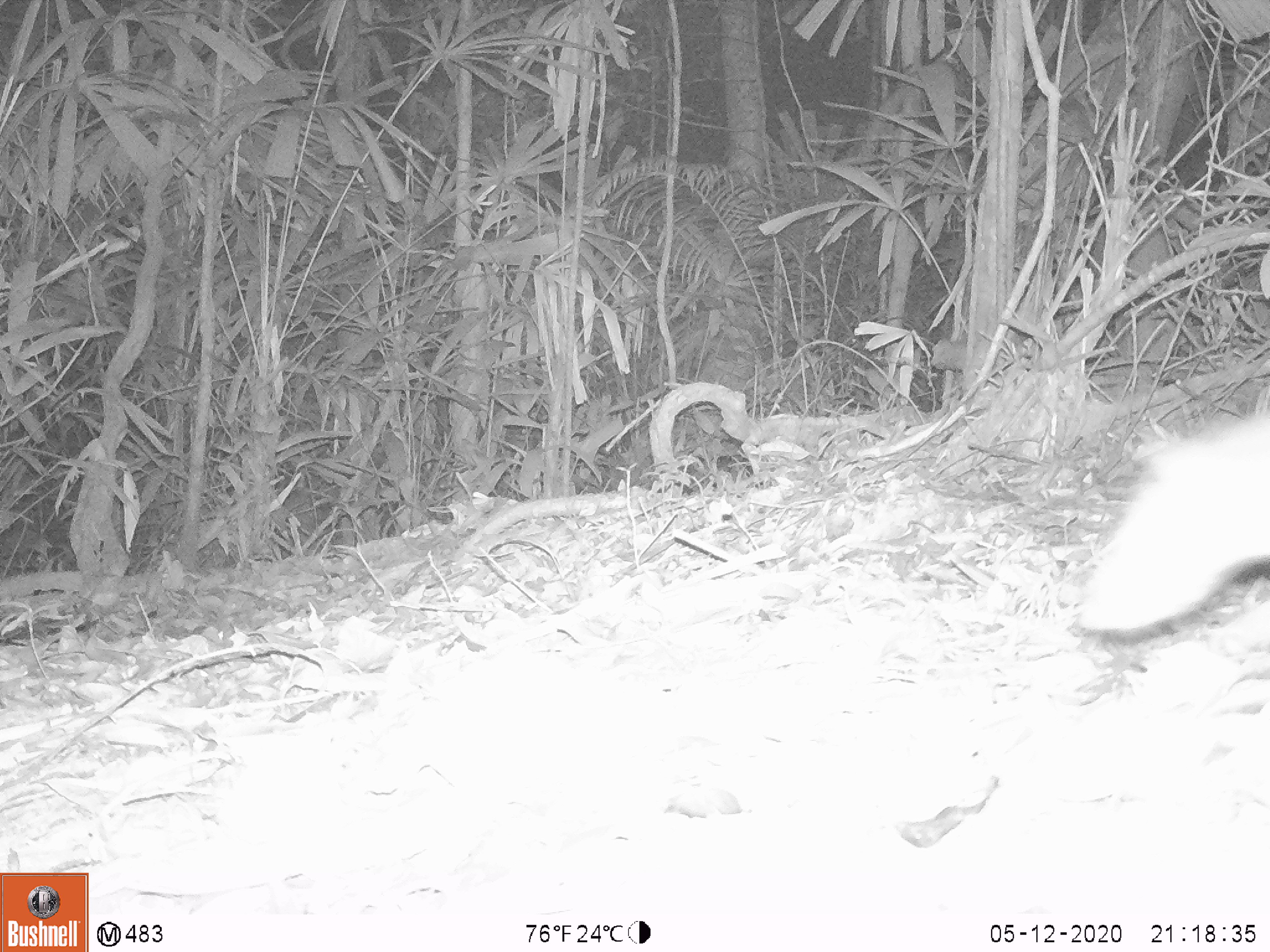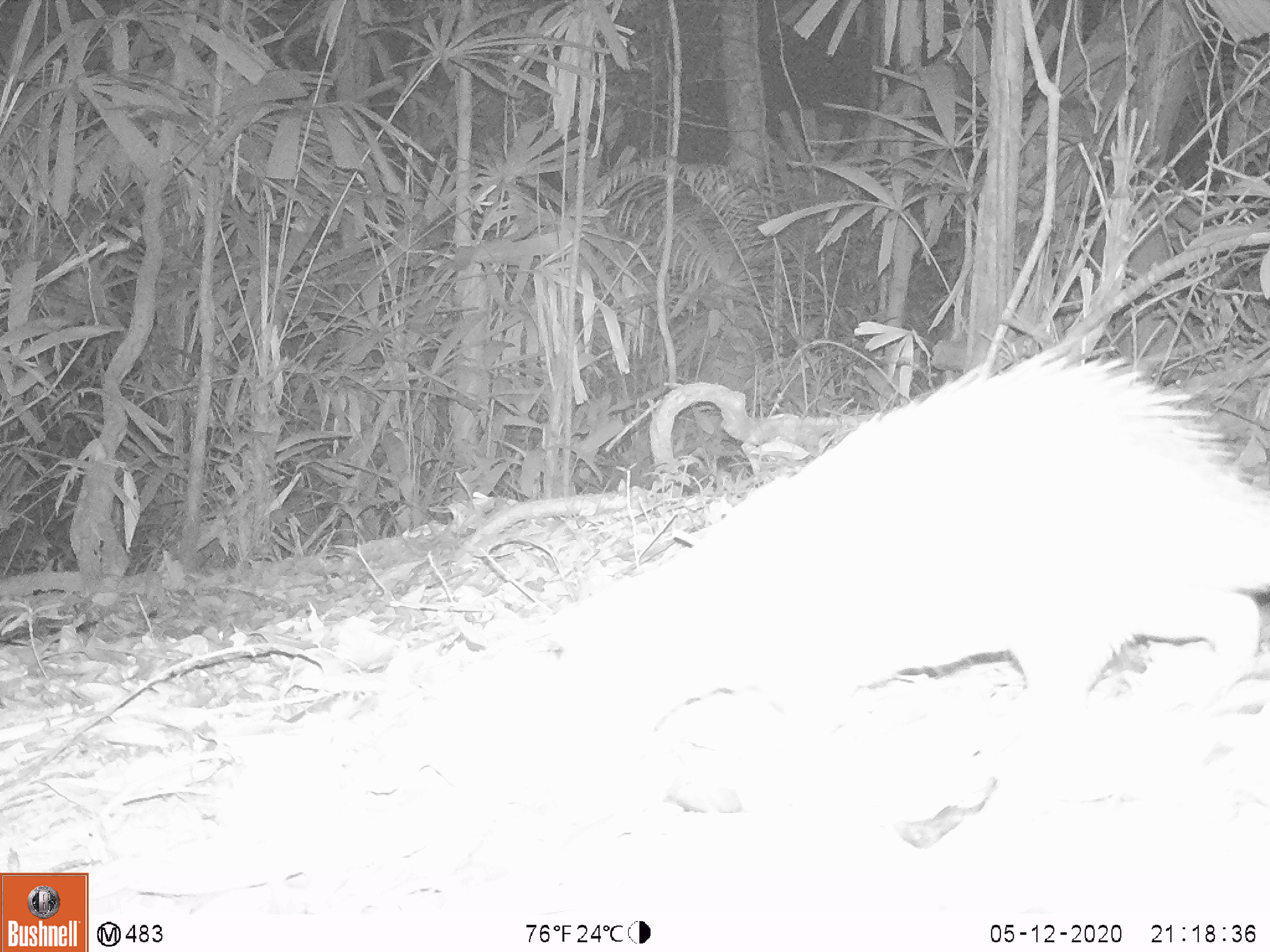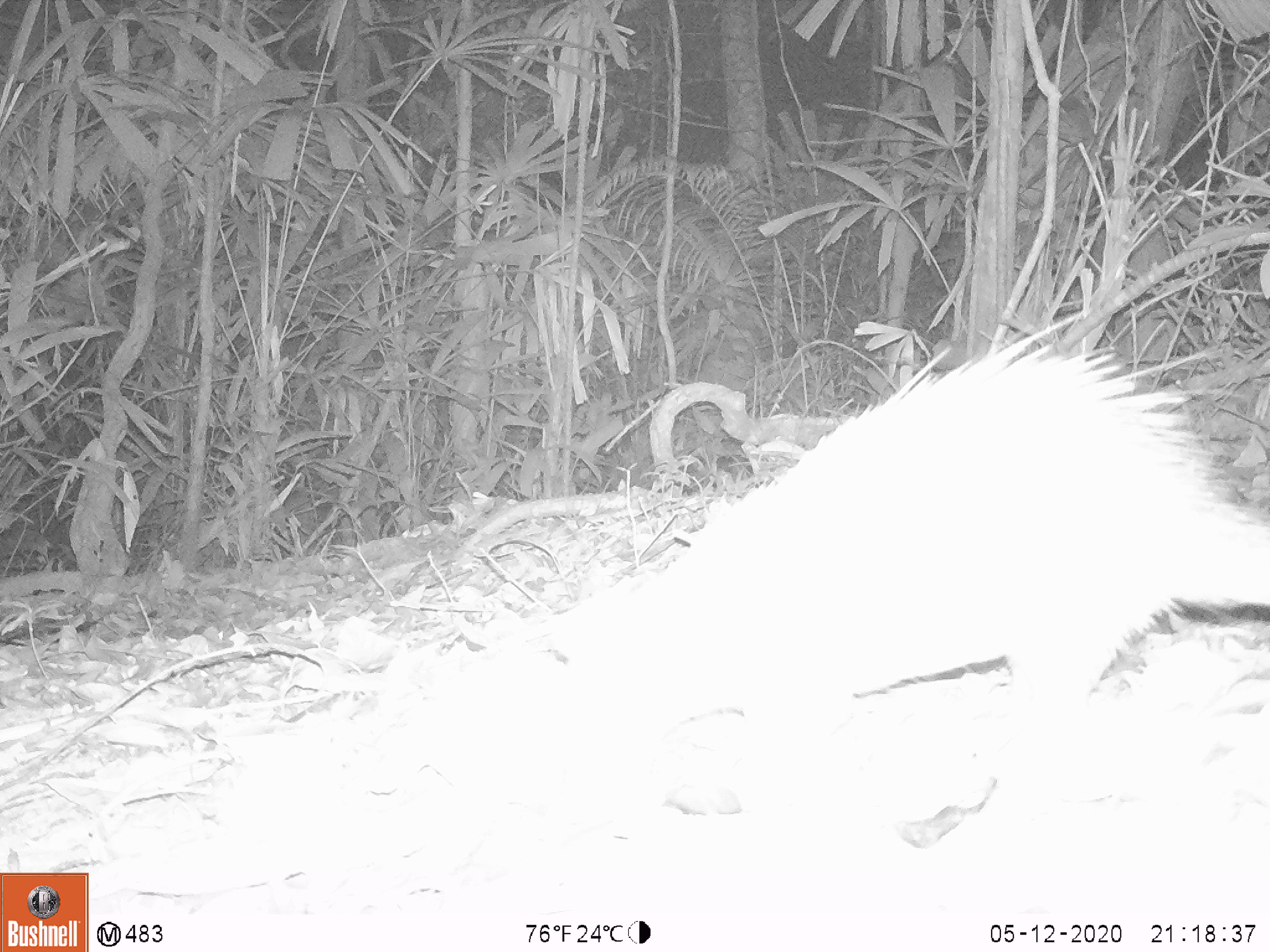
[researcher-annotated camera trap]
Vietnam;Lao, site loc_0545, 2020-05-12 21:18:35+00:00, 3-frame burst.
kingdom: Animalia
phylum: Chordata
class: Mammalia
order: Rodentia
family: Hystricidae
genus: Atherurus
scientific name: Atherurus macrourus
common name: asiatic brush-tailed porcupine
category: asiatic brush tailed porcupine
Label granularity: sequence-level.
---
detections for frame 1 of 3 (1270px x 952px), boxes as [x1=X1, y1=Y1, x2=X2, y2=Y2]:
asiatic brush tailed porcupine: [x1=1074, y1=398, x2=1270, y2=632]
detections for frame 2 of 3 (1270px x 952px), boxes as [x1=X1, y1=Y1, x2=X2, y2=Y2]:
asiatic brush tailed porcupine: [x1=432, y1=343, x2=1270, y2=848]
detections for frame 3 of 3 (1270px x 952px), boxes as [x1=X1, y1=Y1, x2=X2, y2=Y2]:
asiatic brush tailed porcupine: [x1=432, y1=343, x2=1270, y2=848]